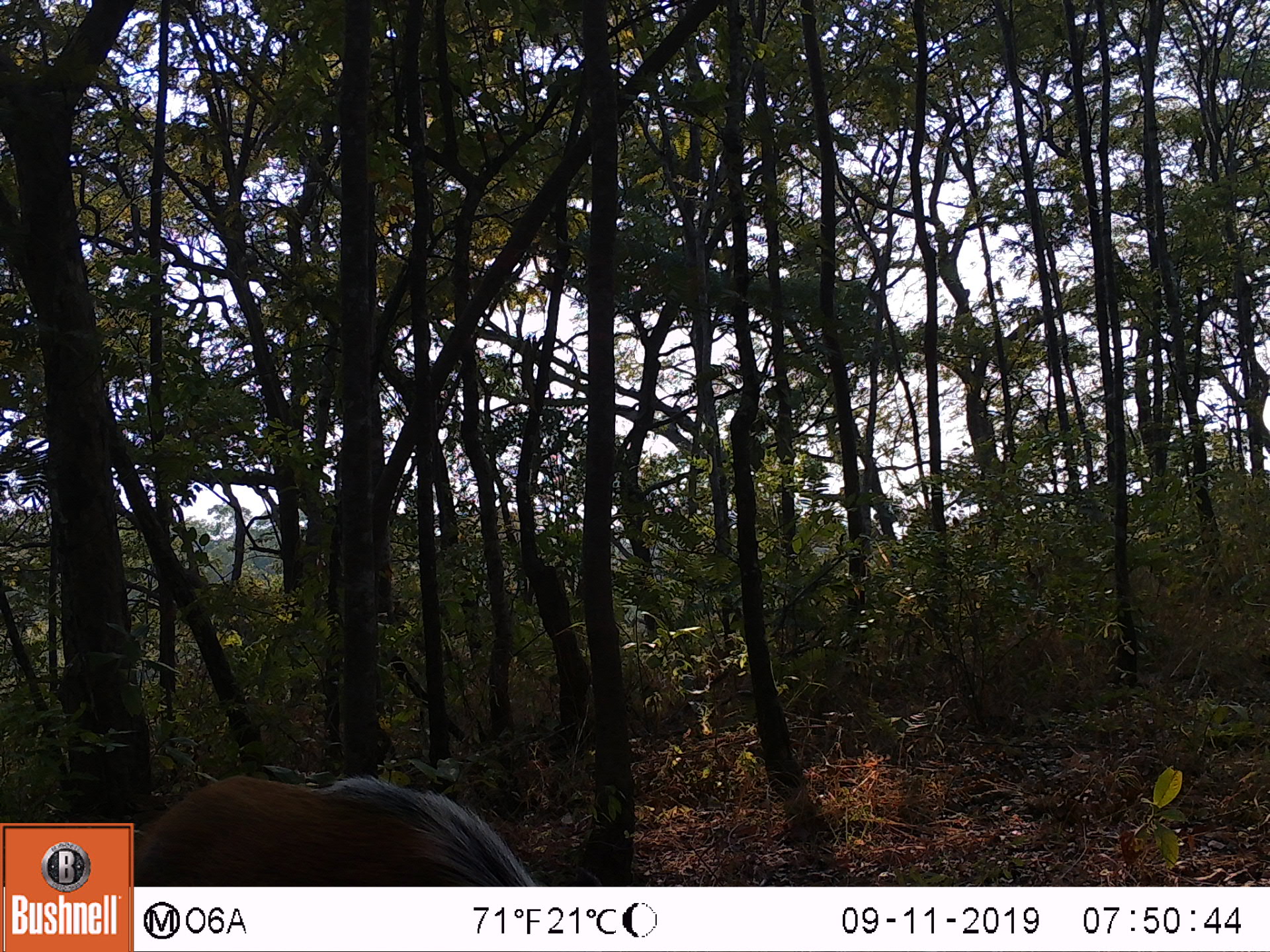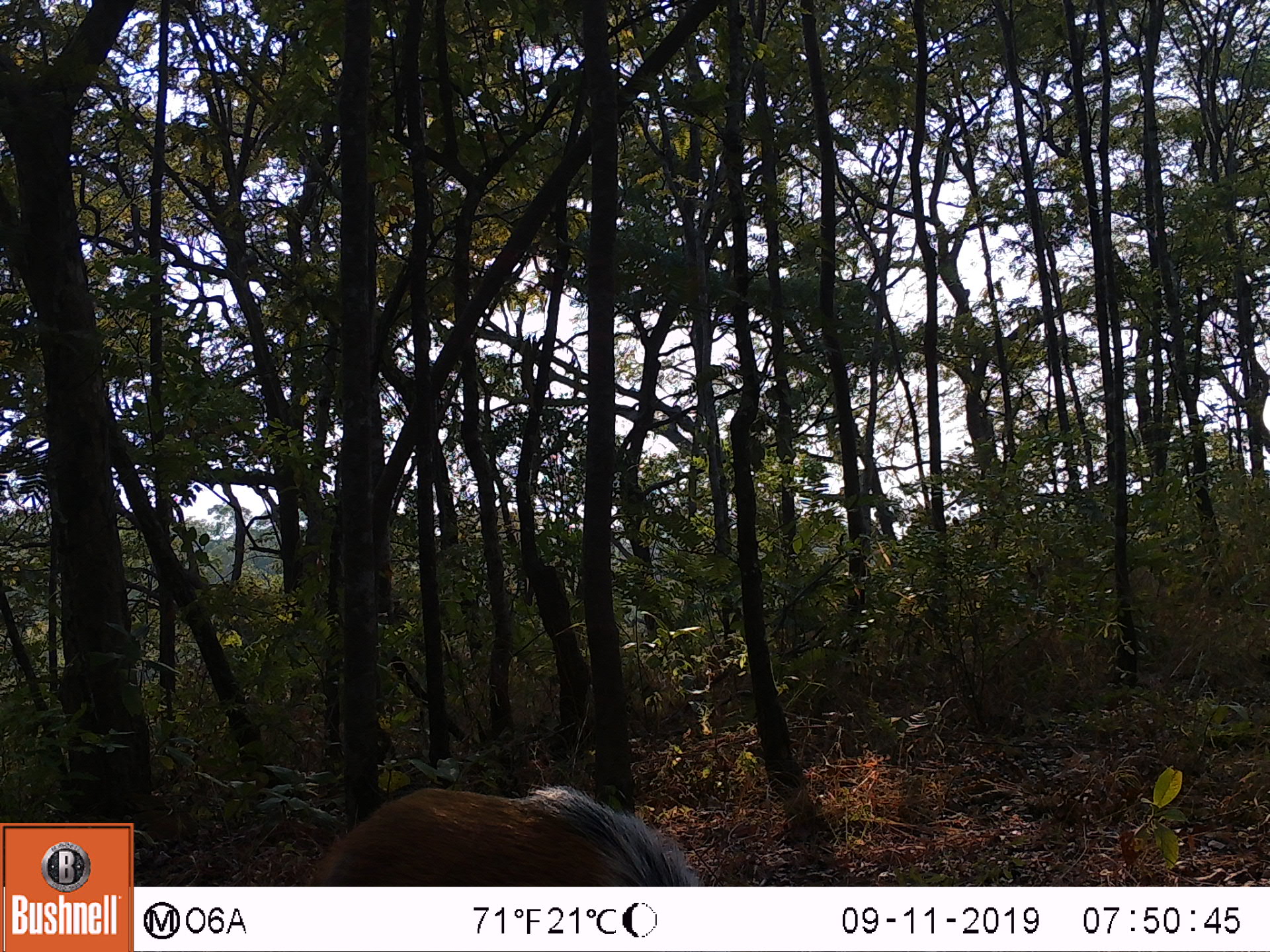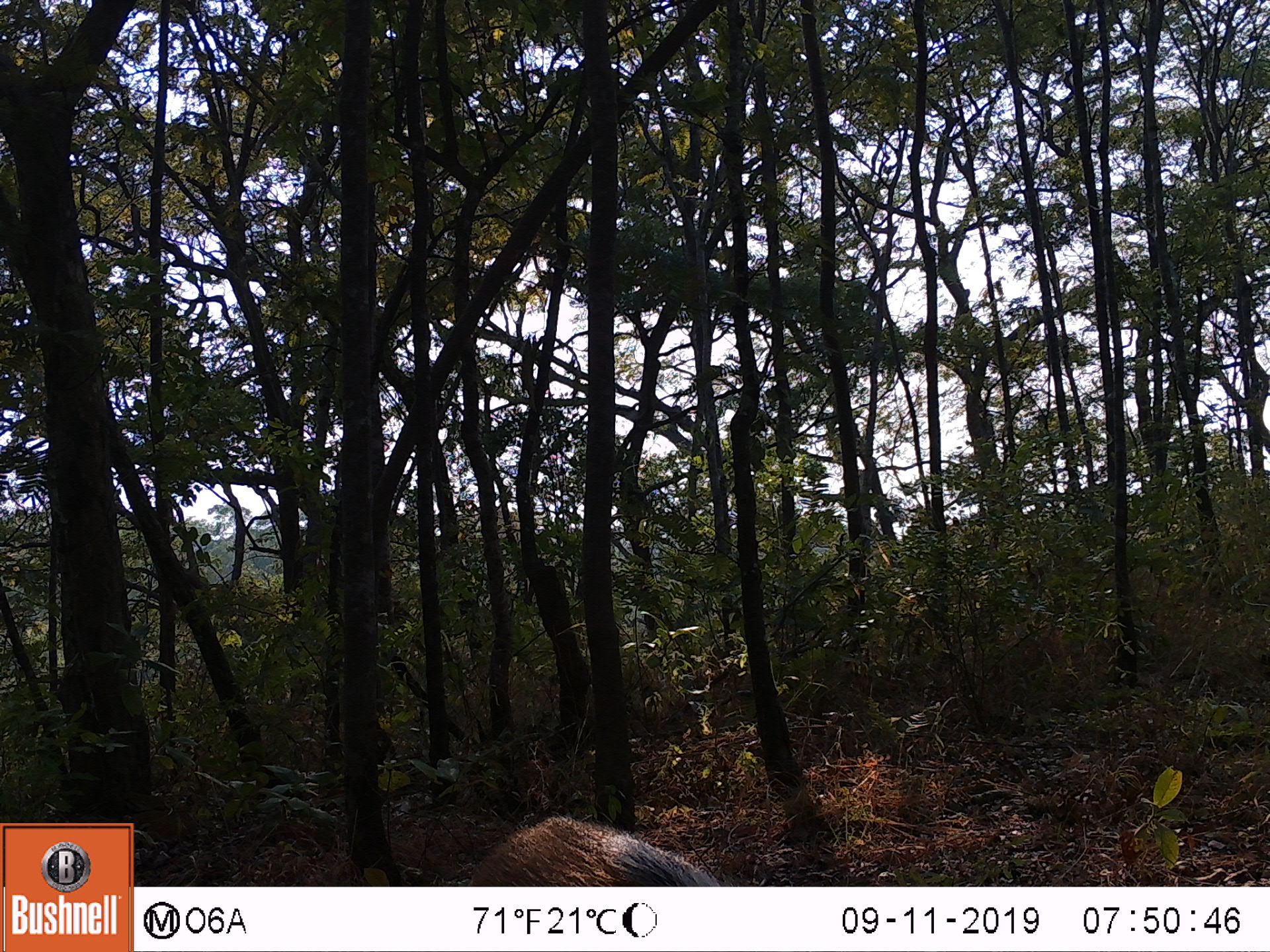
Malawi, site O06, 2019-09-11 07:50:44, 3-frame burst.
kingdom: Animalia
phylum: Chordata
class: Mammalia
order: Artiodactyla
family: Suidae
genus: Potamochoerus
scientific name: Potamochoerus larvatus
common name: bushpig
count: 1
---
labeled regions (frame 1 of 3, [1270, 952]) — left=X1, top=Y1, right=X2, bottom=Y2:
bushpig: left=134, top=768, right=543, bottom=885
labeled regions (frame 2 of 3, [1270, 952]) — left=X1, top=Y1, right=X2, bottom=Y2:
bushpig: left=302, top=777, right=710, bottom=885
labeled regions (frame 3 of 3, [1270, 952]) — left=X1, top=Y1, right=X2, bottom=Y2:
bushpig: left=445, top=795, right=722, bottom=885